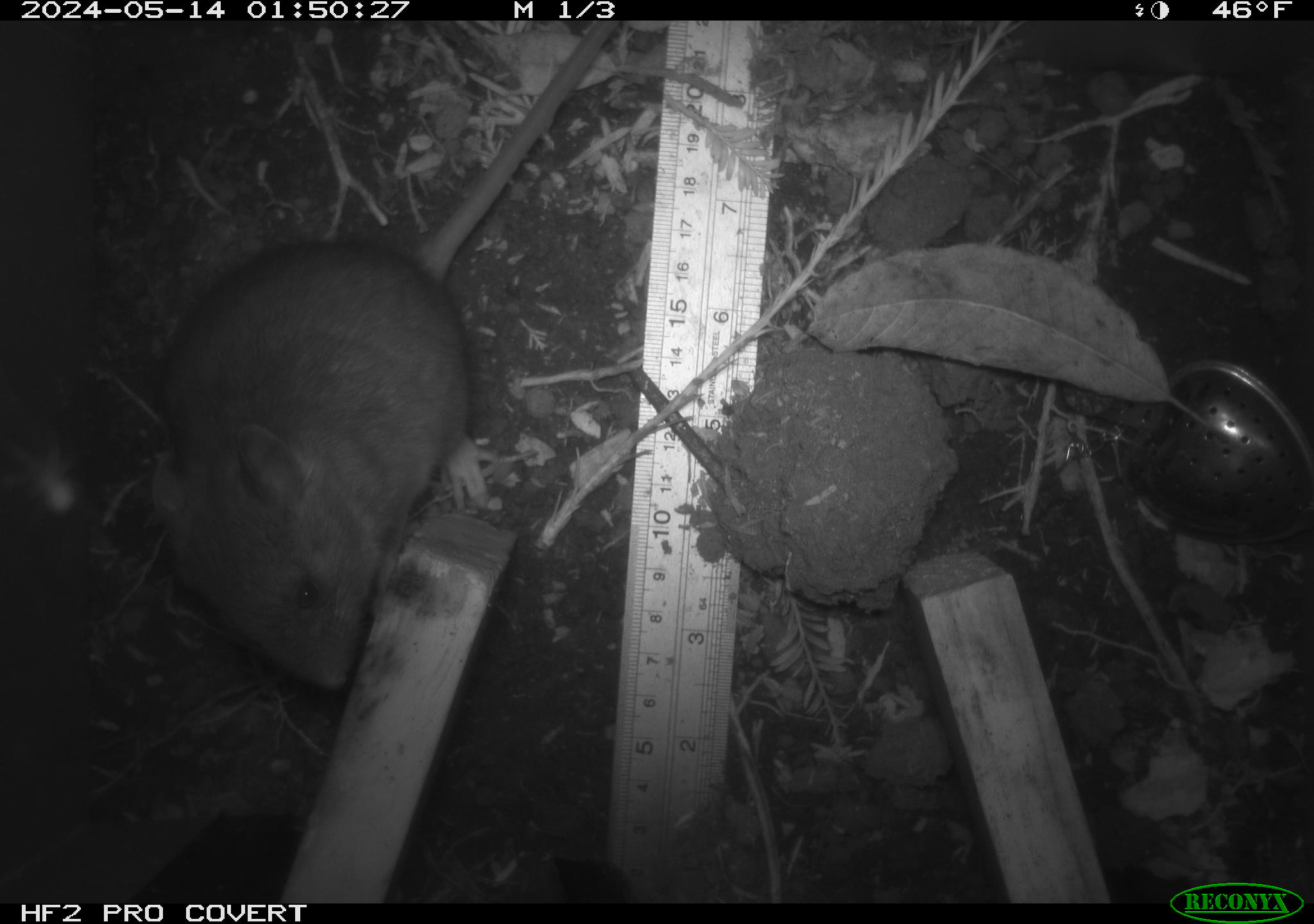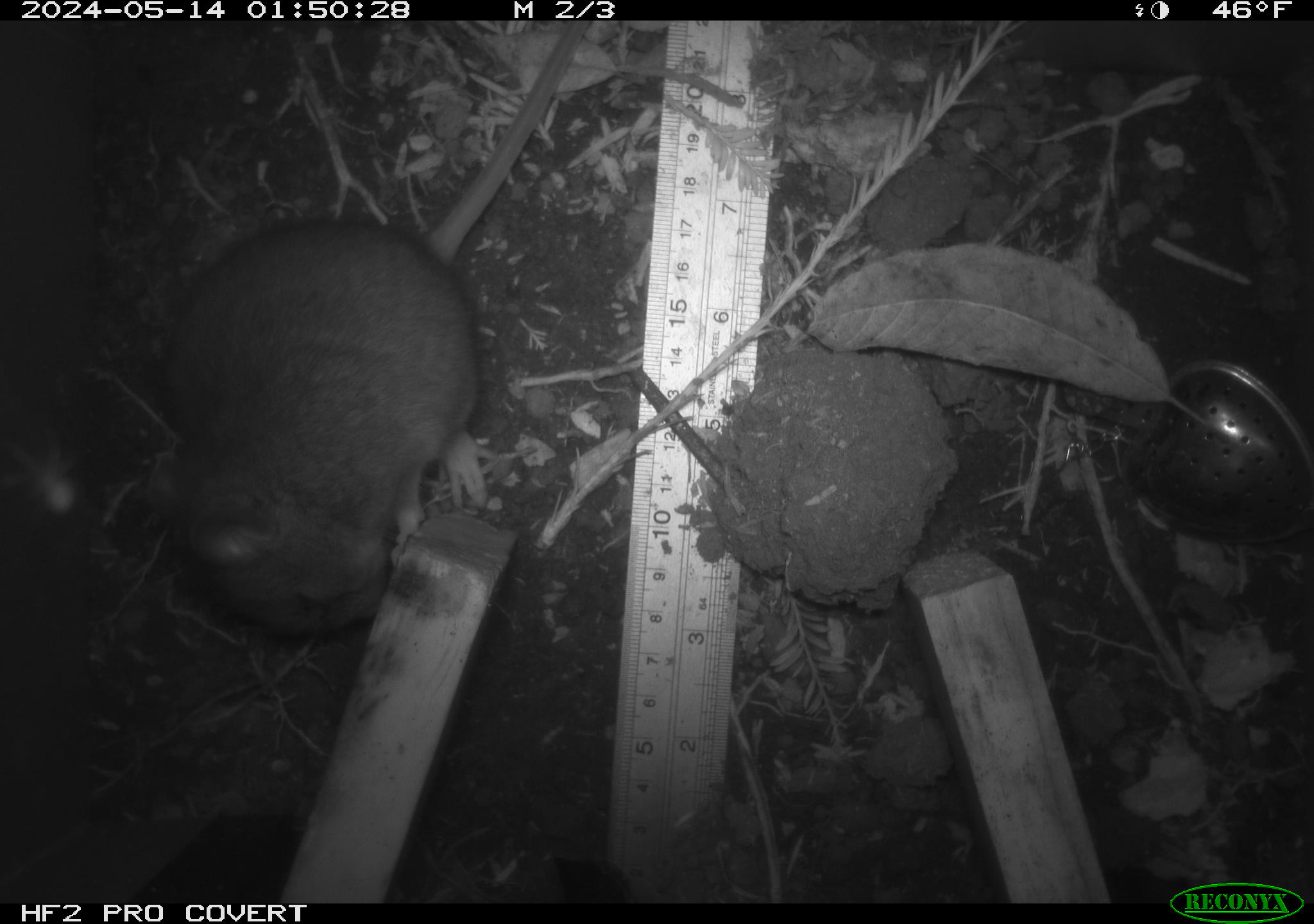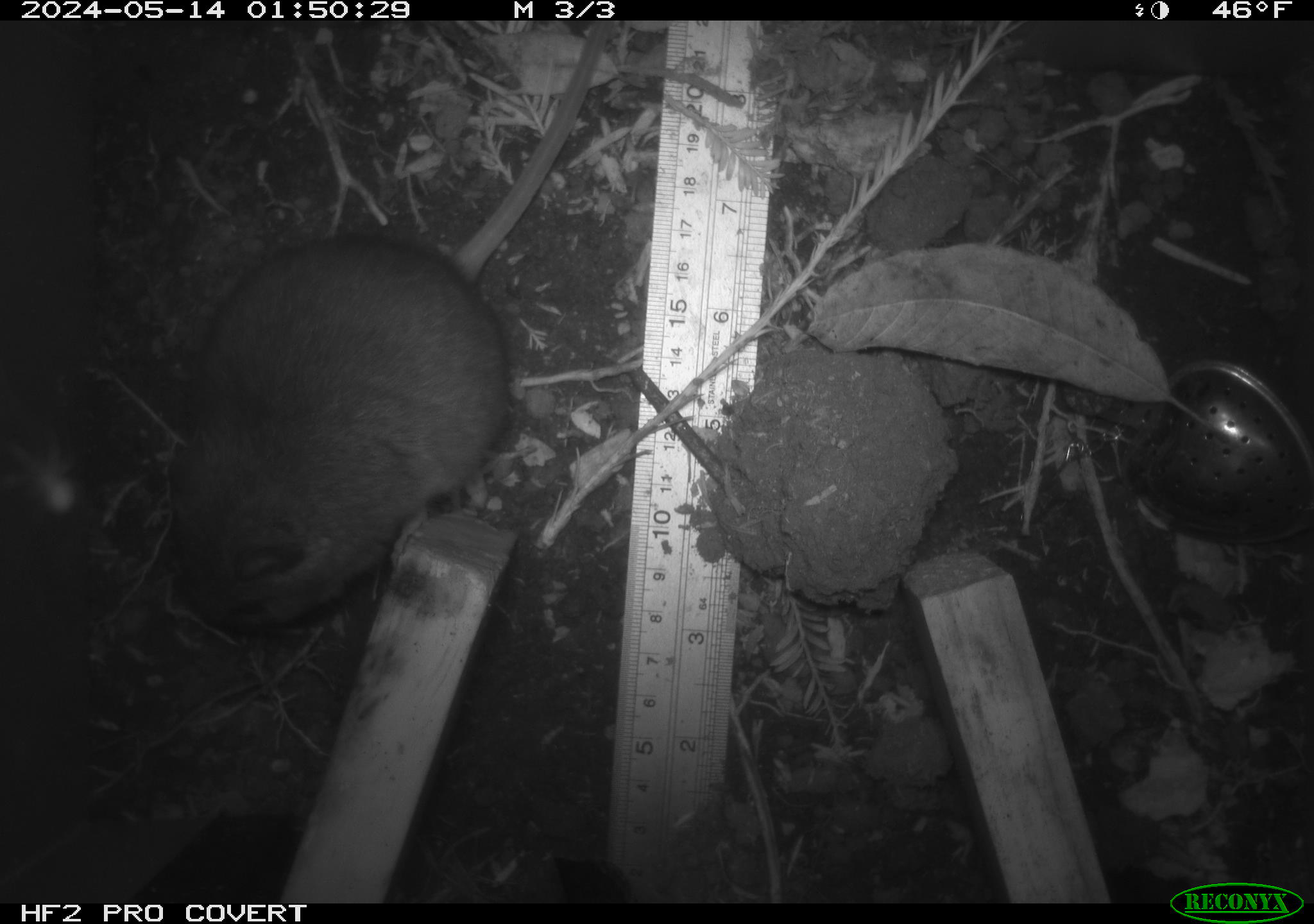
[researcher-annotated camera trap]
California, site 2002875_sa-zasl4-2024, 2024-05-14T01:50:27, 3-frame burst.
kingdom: Animalia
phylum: Chordata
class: Mammalia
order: Rodentia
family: Cricetidae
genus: Neotoma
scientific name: Neotoma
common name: pack rat or woodrat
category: neotoma species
Neotoma species (pack rat or woodrat) (Neotoma).